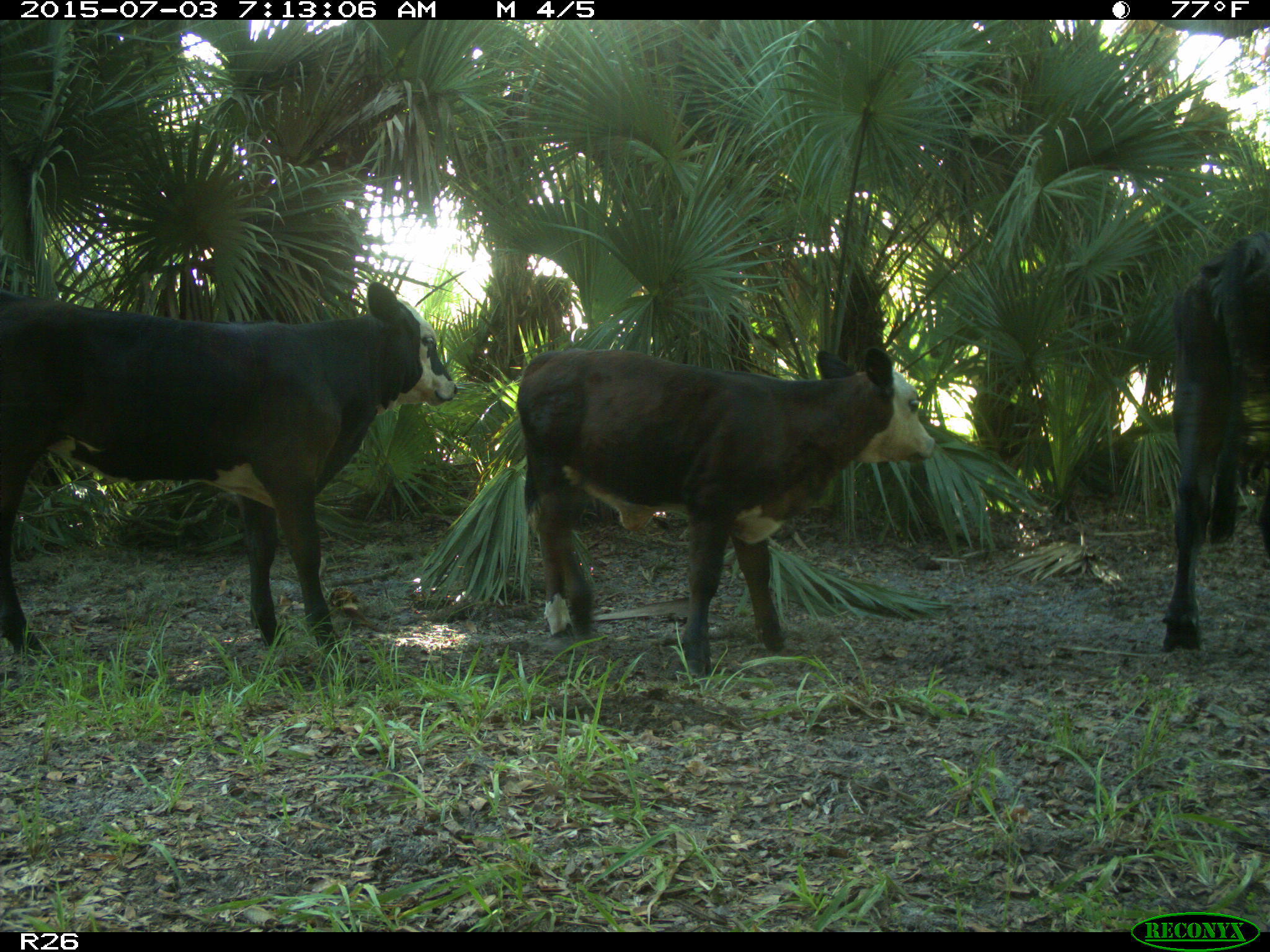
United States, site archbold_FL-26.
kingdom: Animalia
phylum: Chordata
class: Mammalia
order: Artiodactyla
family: Bovidae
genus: Bos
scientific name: Bos taurus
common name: domestic cow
Bos taurus (domestic cow).